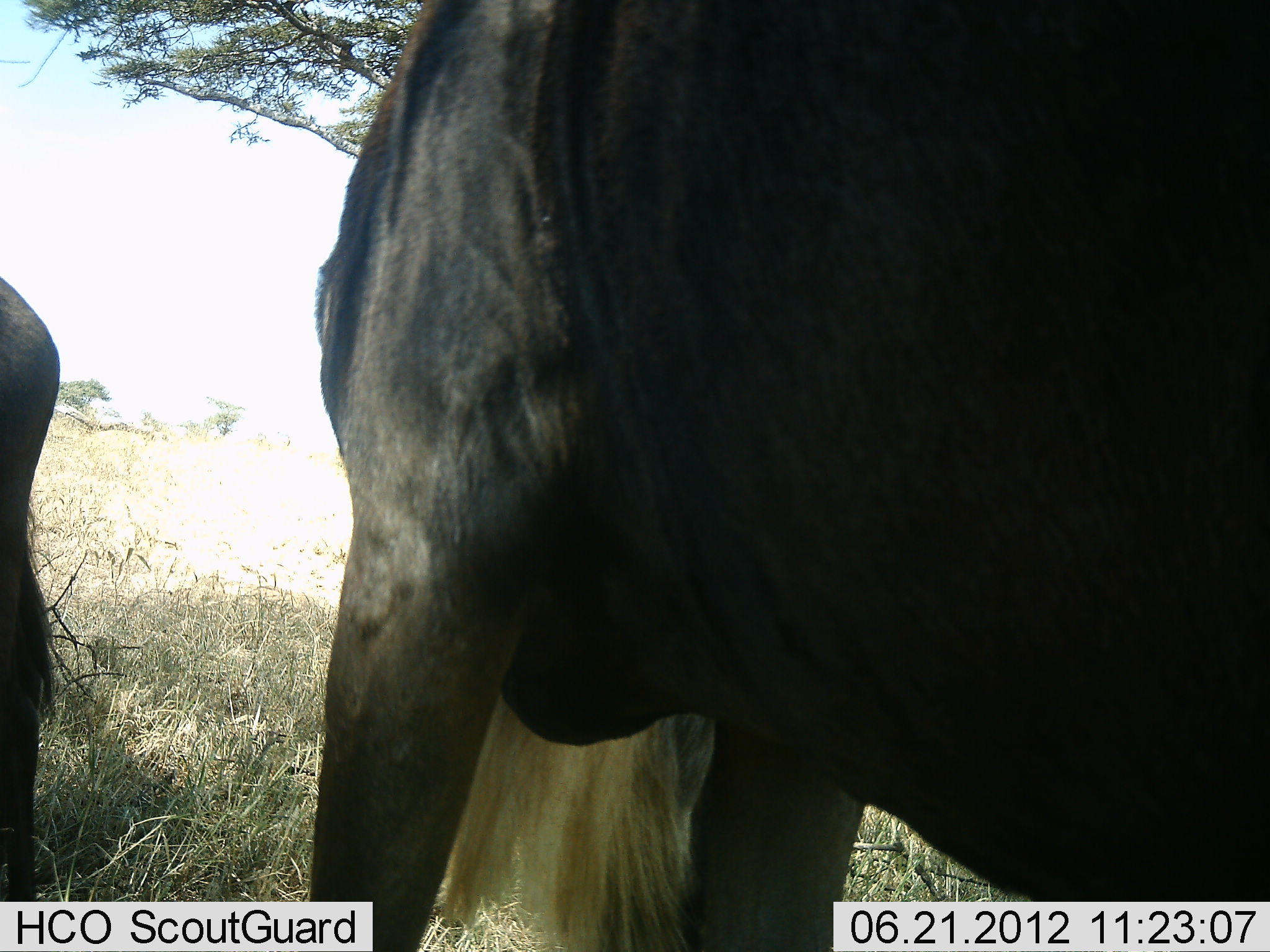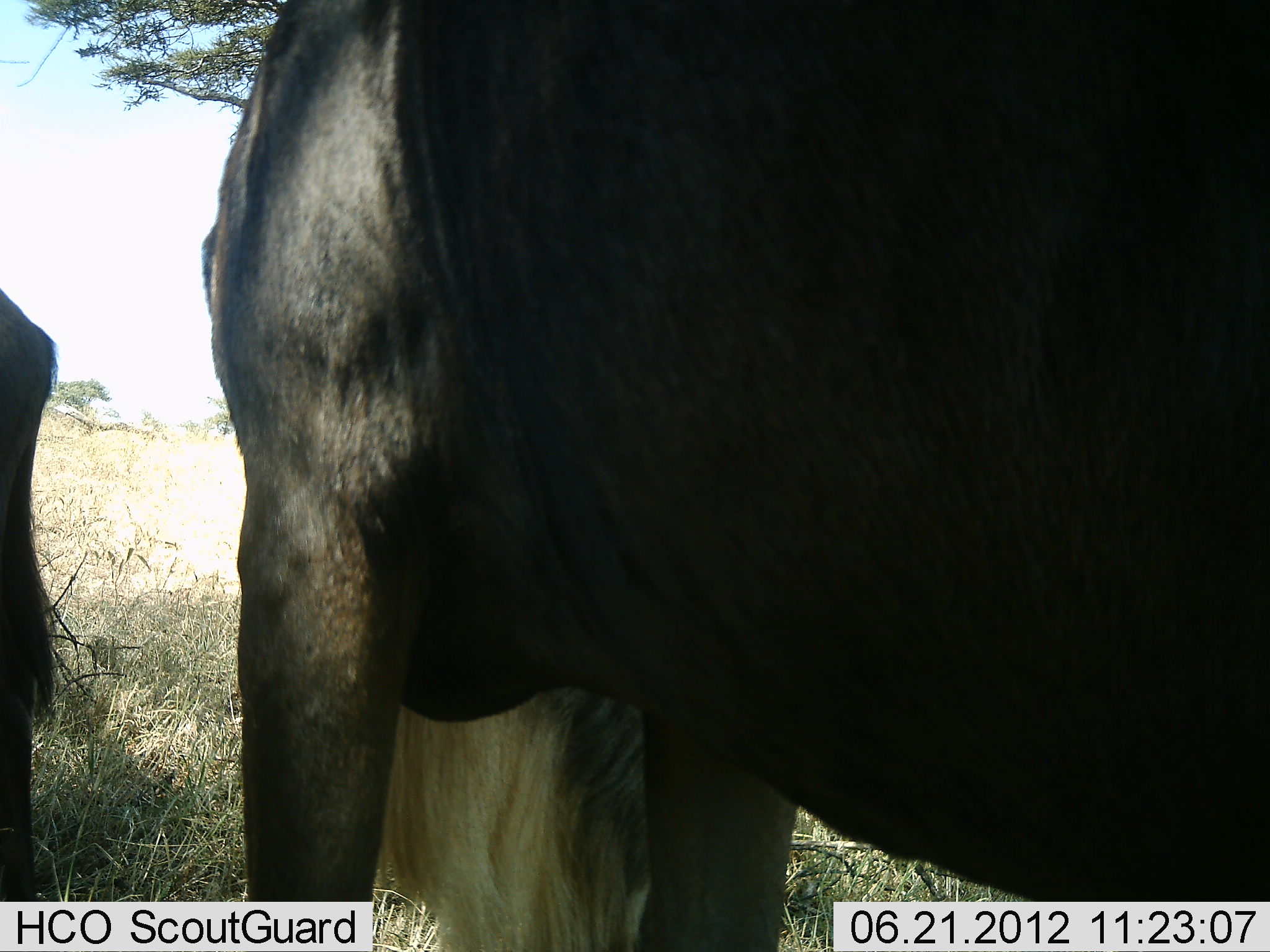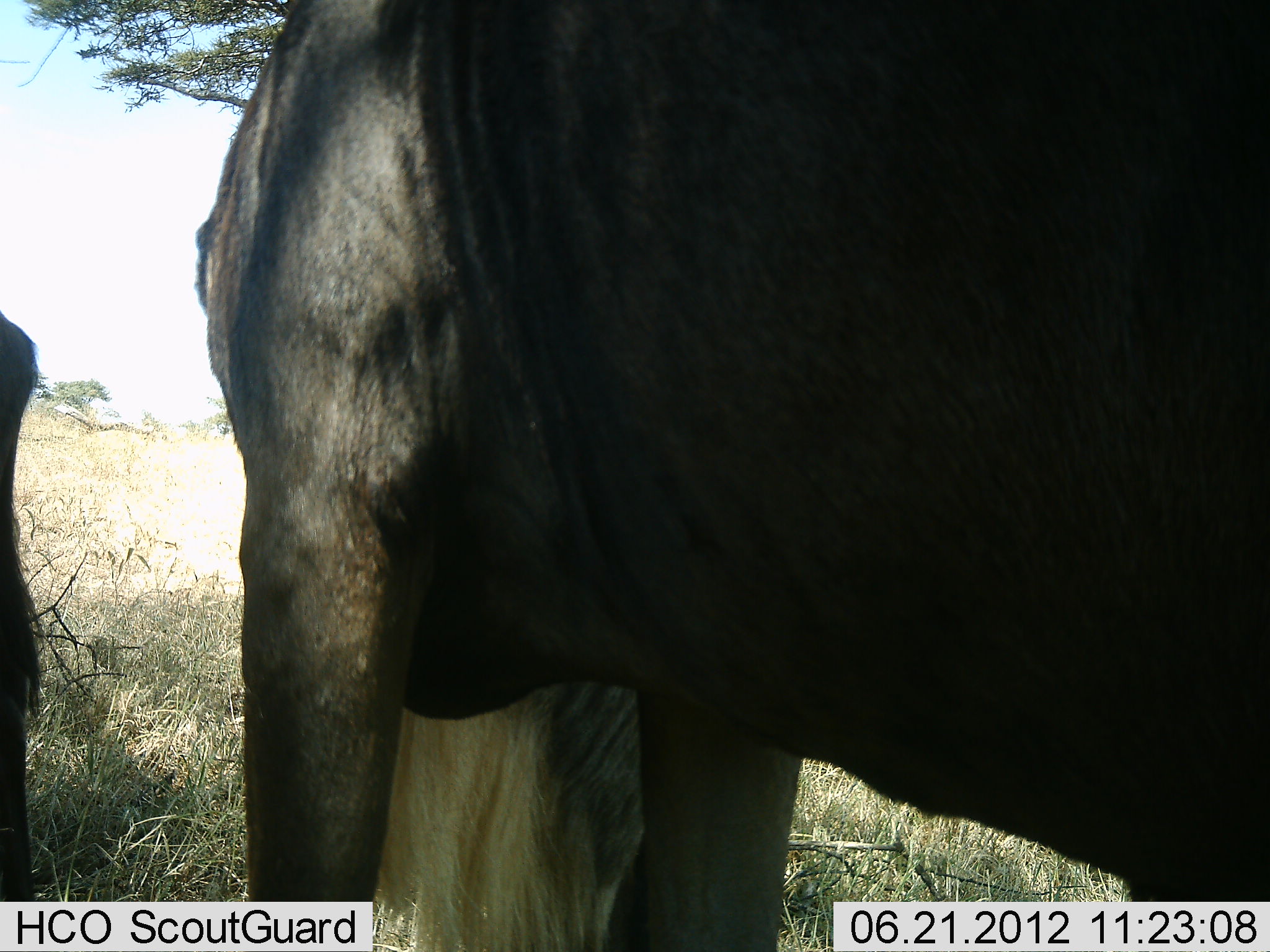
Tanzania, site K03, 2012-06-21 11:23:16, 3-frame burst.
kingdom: Animalia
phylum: Chordata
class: Mammalia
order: Artiodactyla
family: Bovidae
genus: Connochaetes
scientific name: Connochaetes taurinus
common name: blue wildebeest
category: wildebeest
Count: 2.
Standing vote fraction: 90%.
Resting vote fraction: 10%.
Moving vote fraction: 0%.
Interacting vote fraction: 0%.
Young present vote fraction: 0%.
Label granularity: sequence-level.